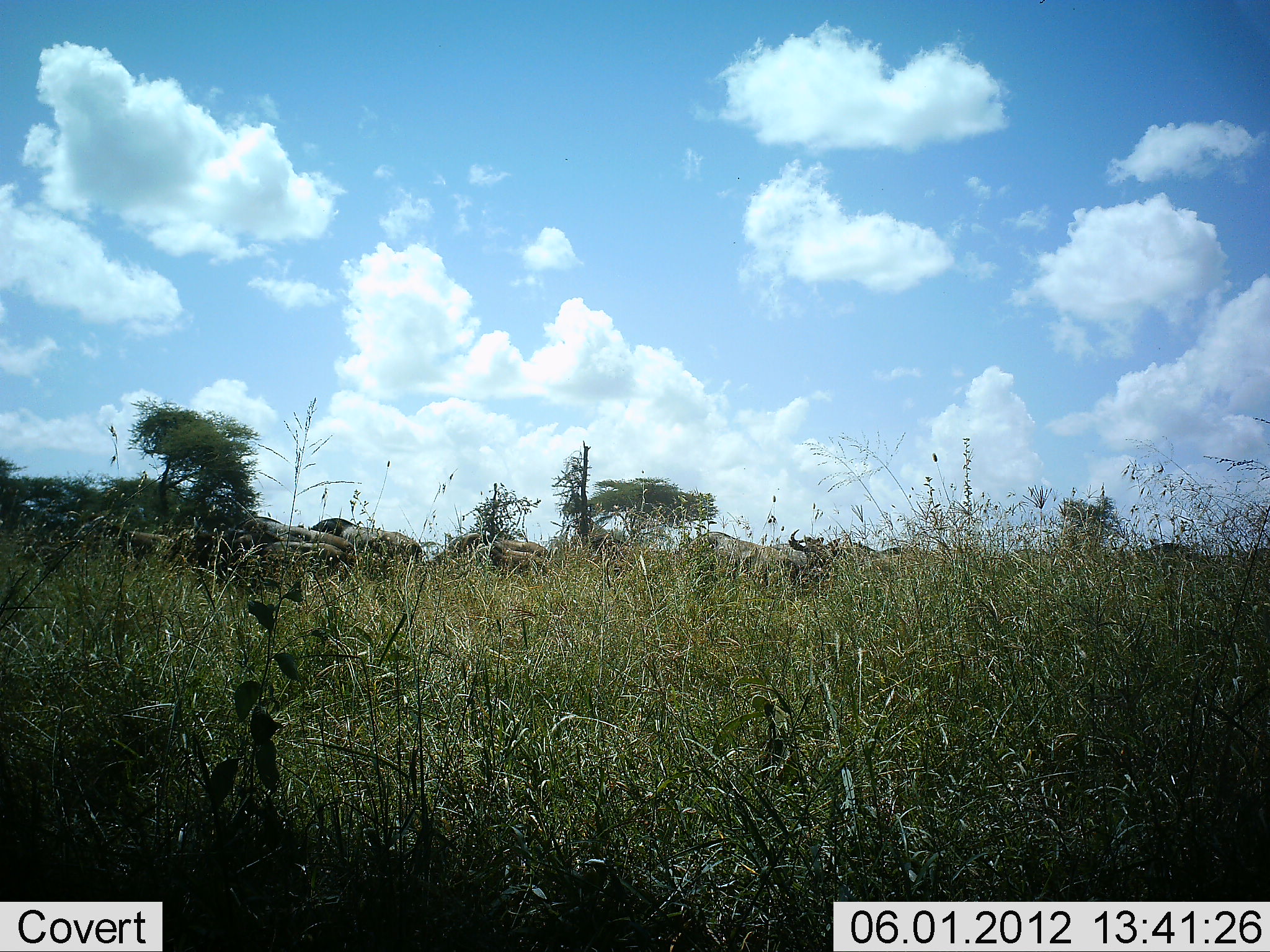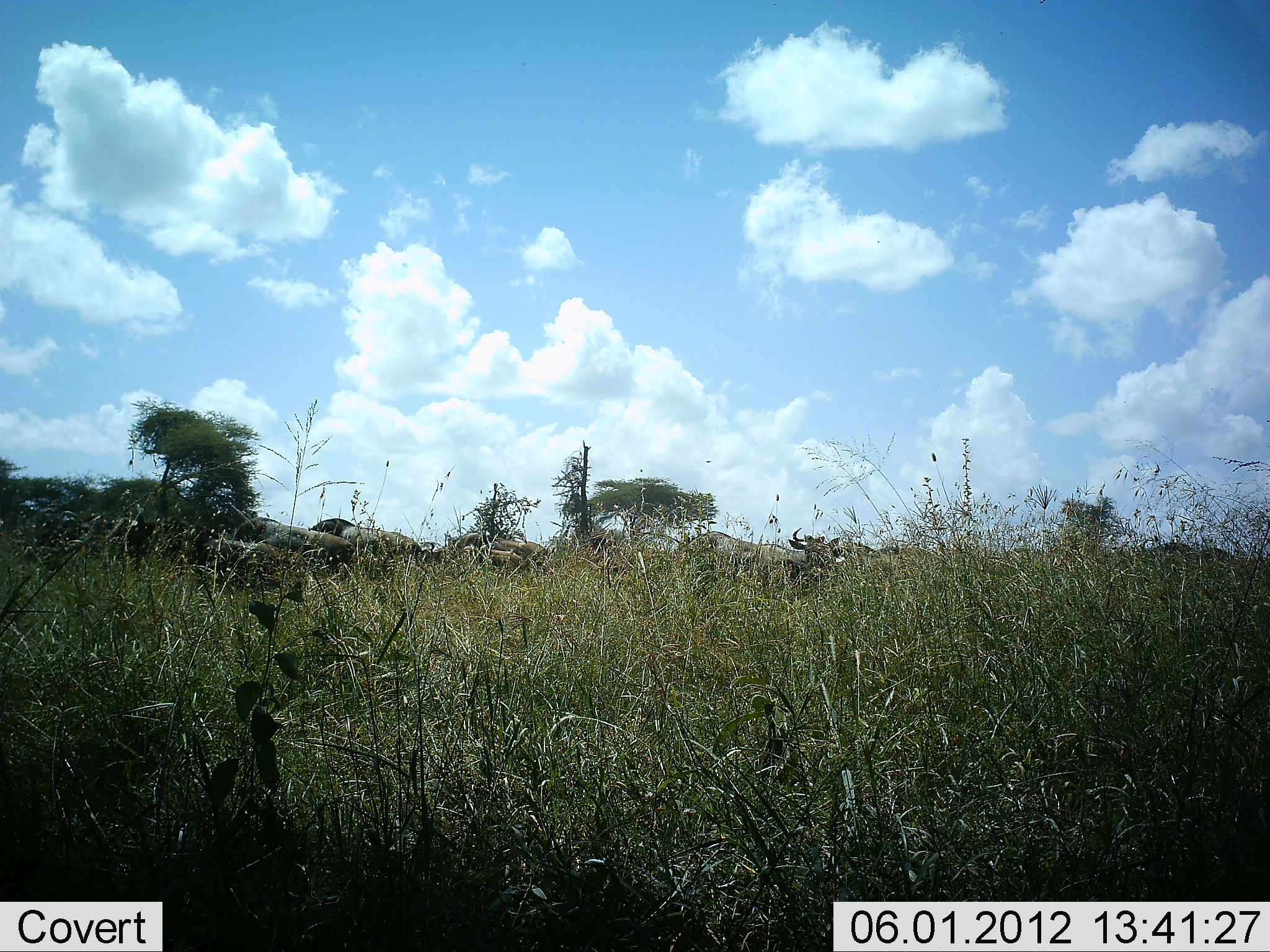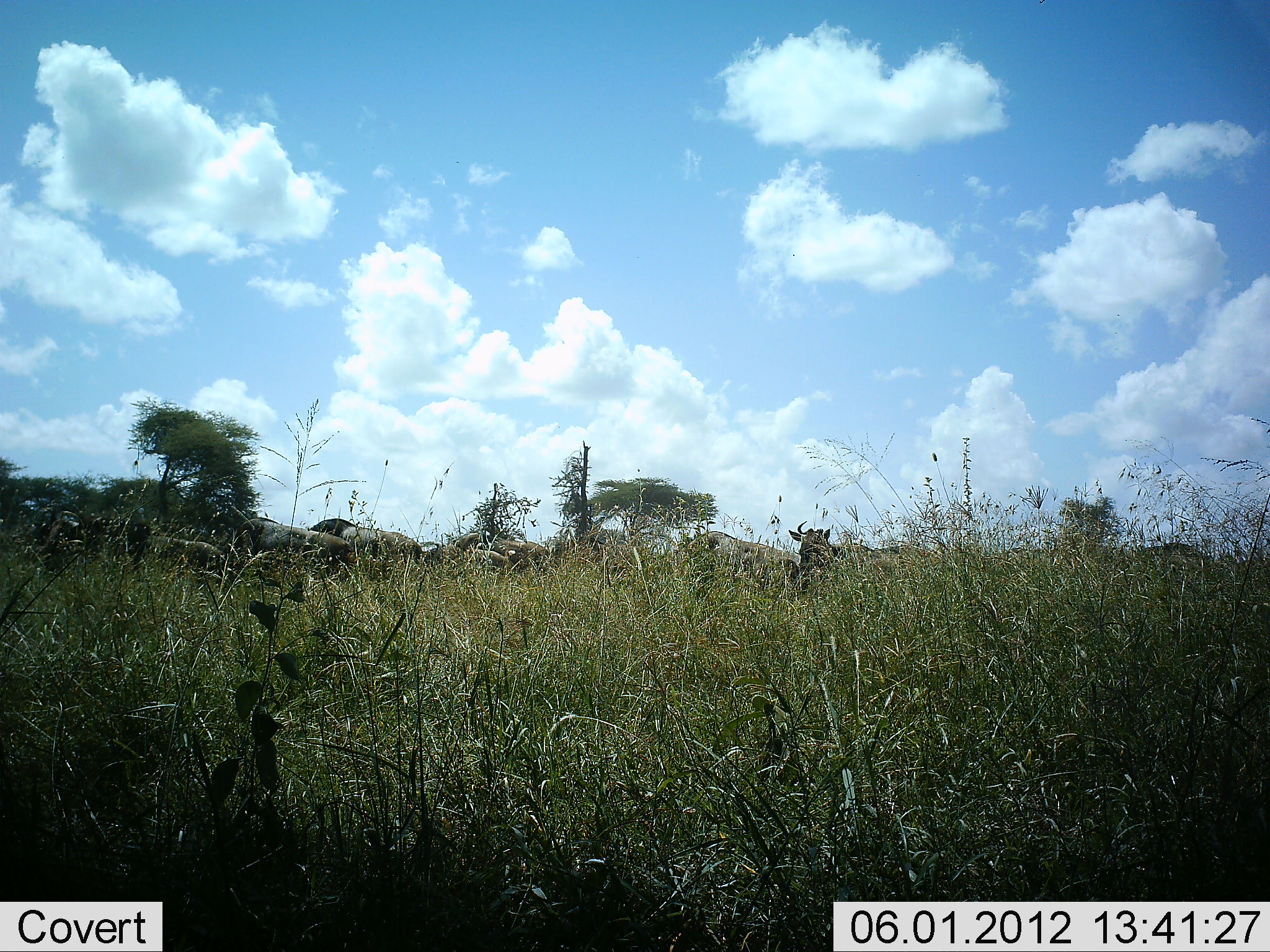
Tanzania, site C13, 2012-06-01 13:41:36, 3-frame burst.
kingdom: Animalia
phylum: Chordata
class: Mammalia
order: Artiodactyla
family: Bovidae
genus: Connochaetes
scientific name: Connochaetes taurinus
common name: blue wildebeest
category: wildebeest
Wildebeest (blue wildebeest) (Connochaetes taurinus), count 11-50. Behavior (volunteer vote fractions): standing 50%, resting 0%, moving 90%, interacting 0%. Young present (vote fraction): 0%. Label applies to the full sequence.